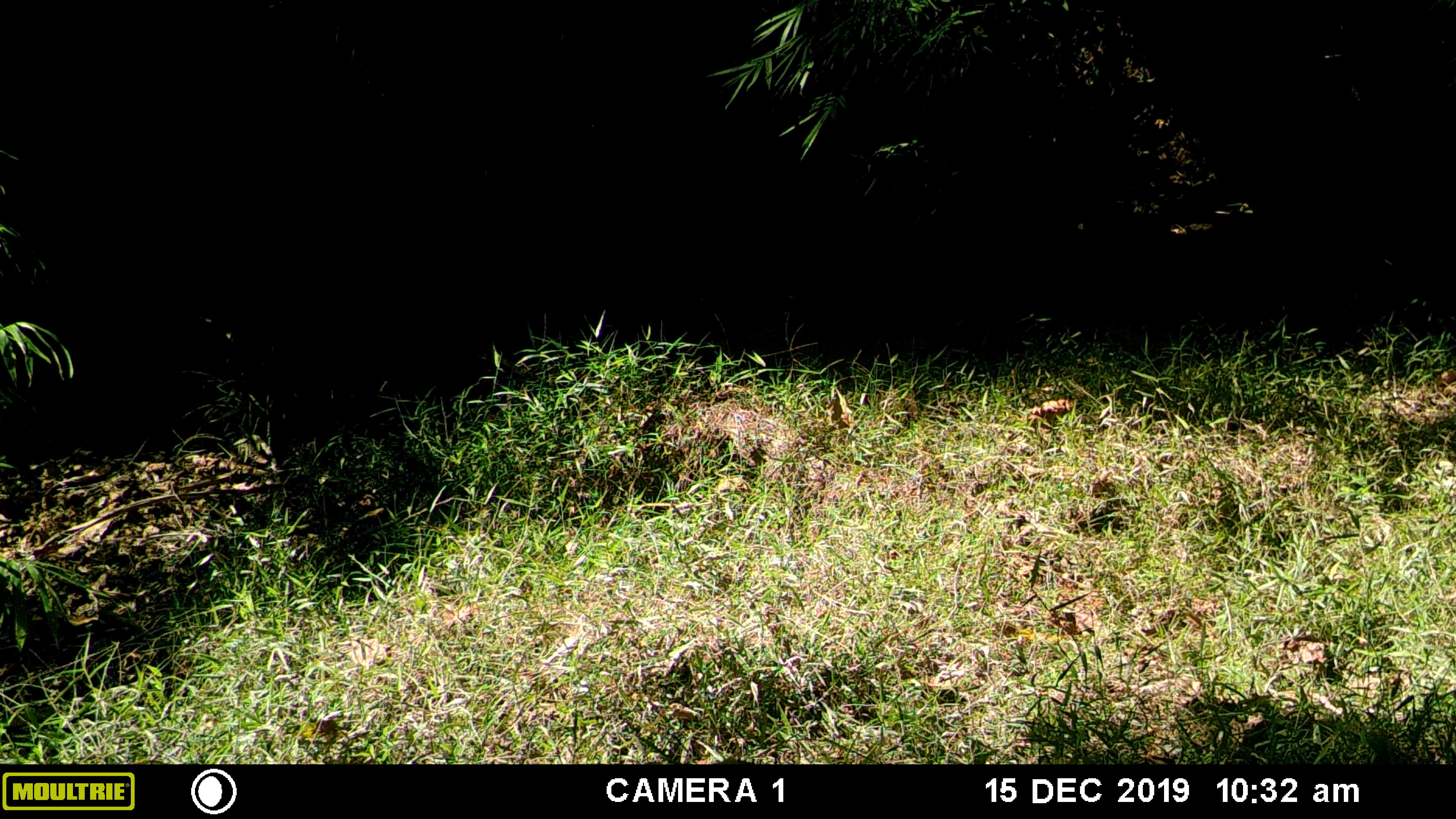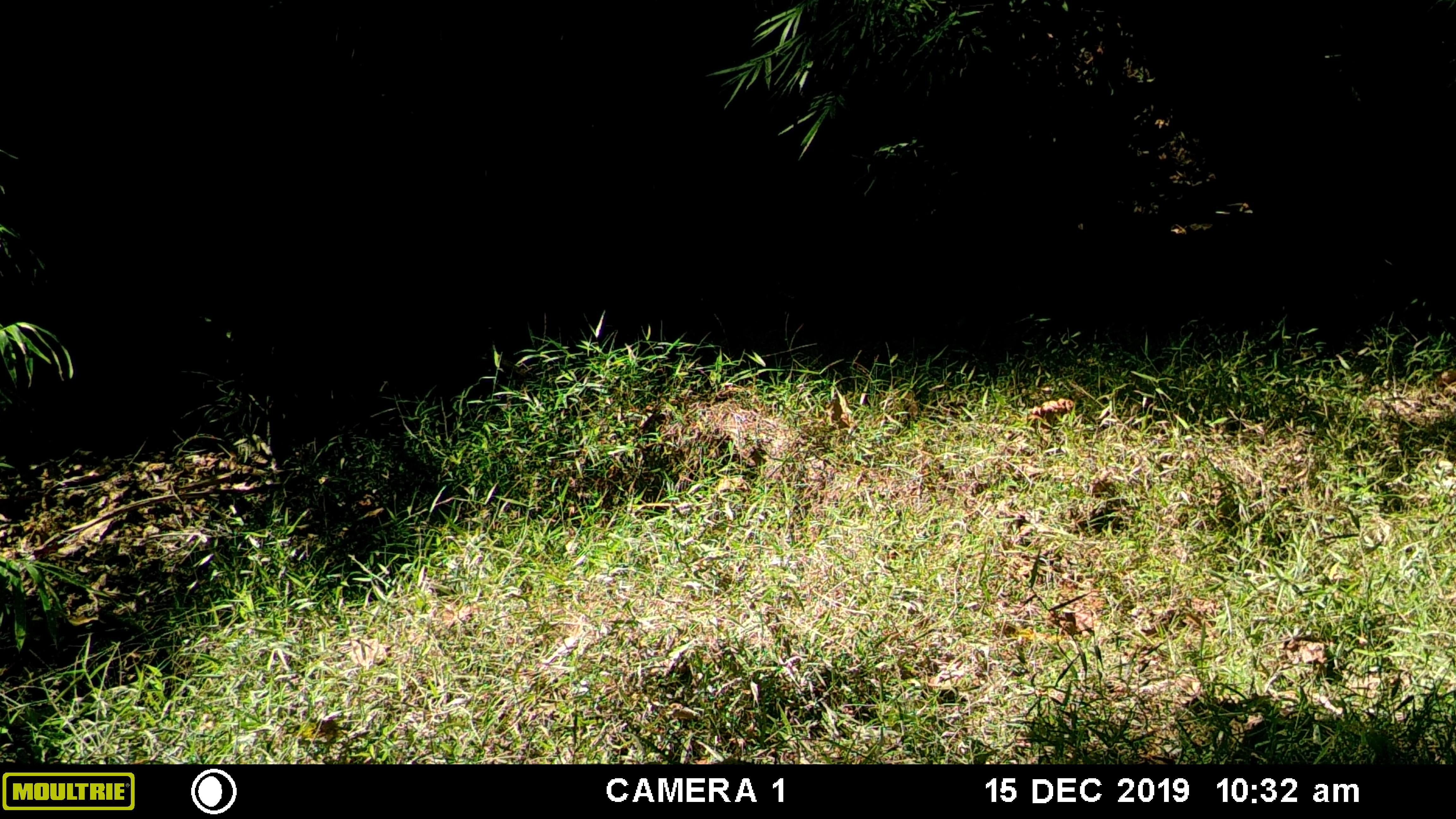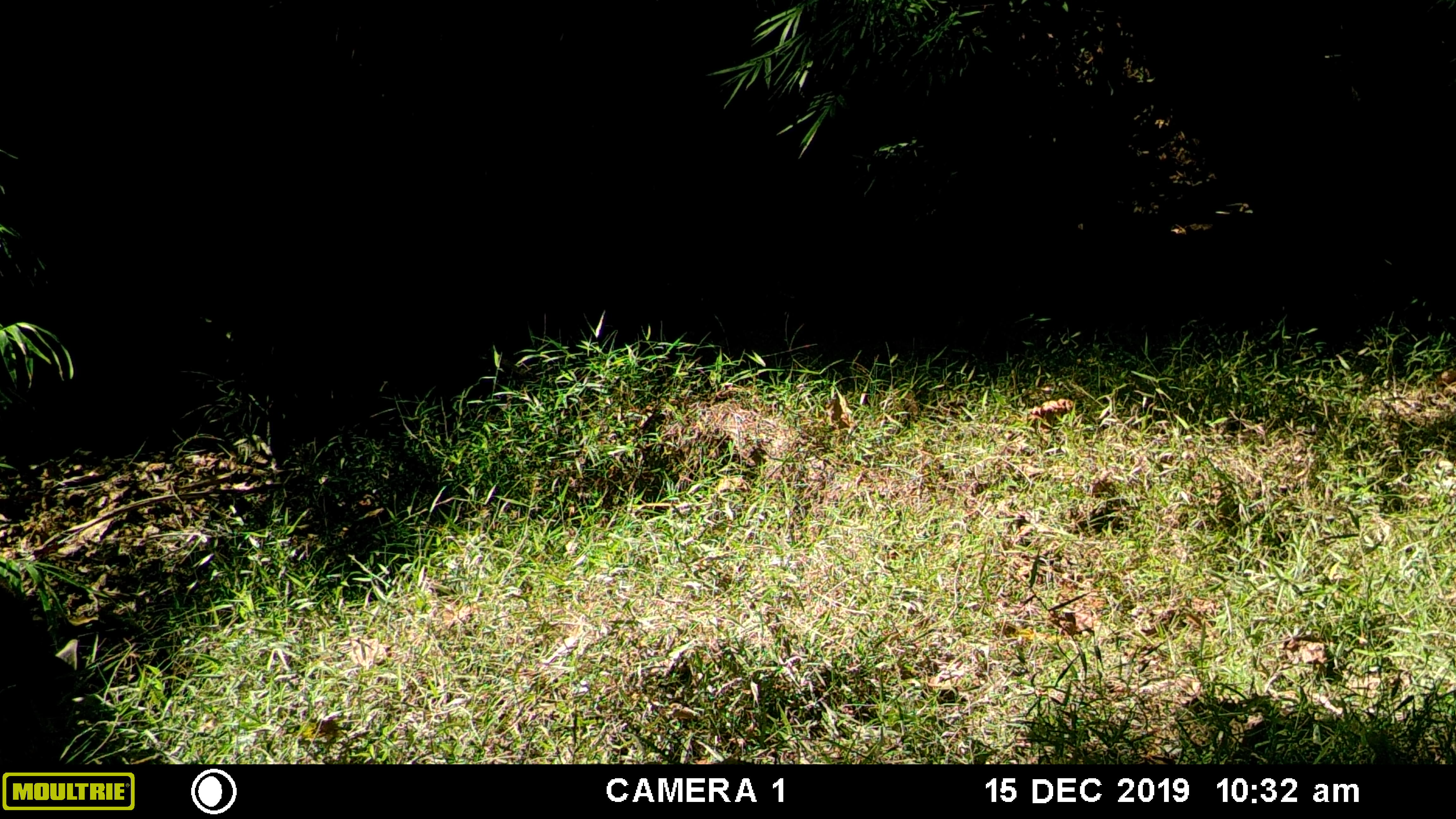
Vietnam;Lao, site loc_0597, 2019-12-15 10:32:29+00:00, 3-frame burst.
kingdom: Animalia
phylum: Chordata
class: Mammalia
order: Artiodactyla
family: Suidae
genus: Sus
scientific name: Sus scrofa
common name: eurasian wild pig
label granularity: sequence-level